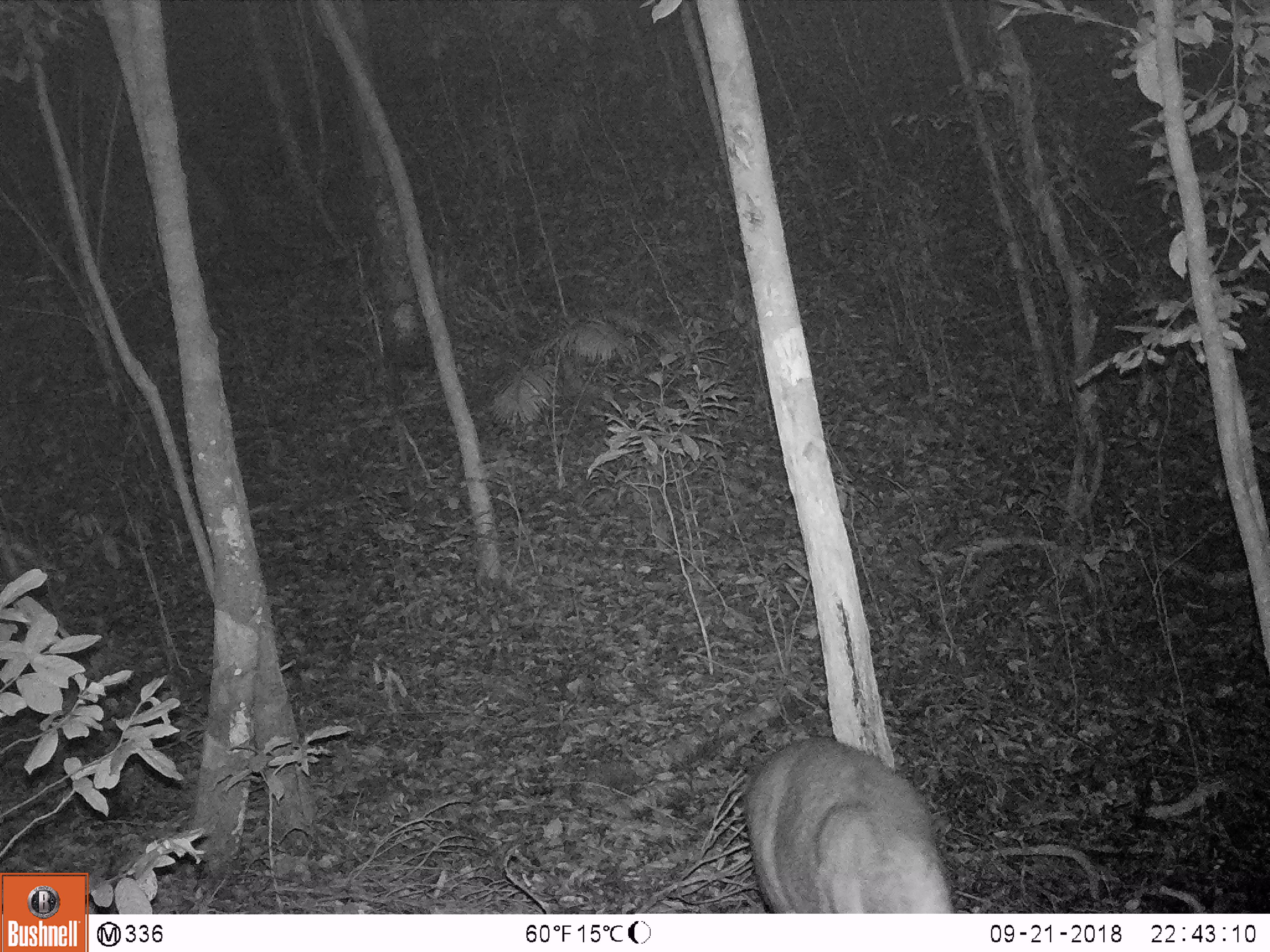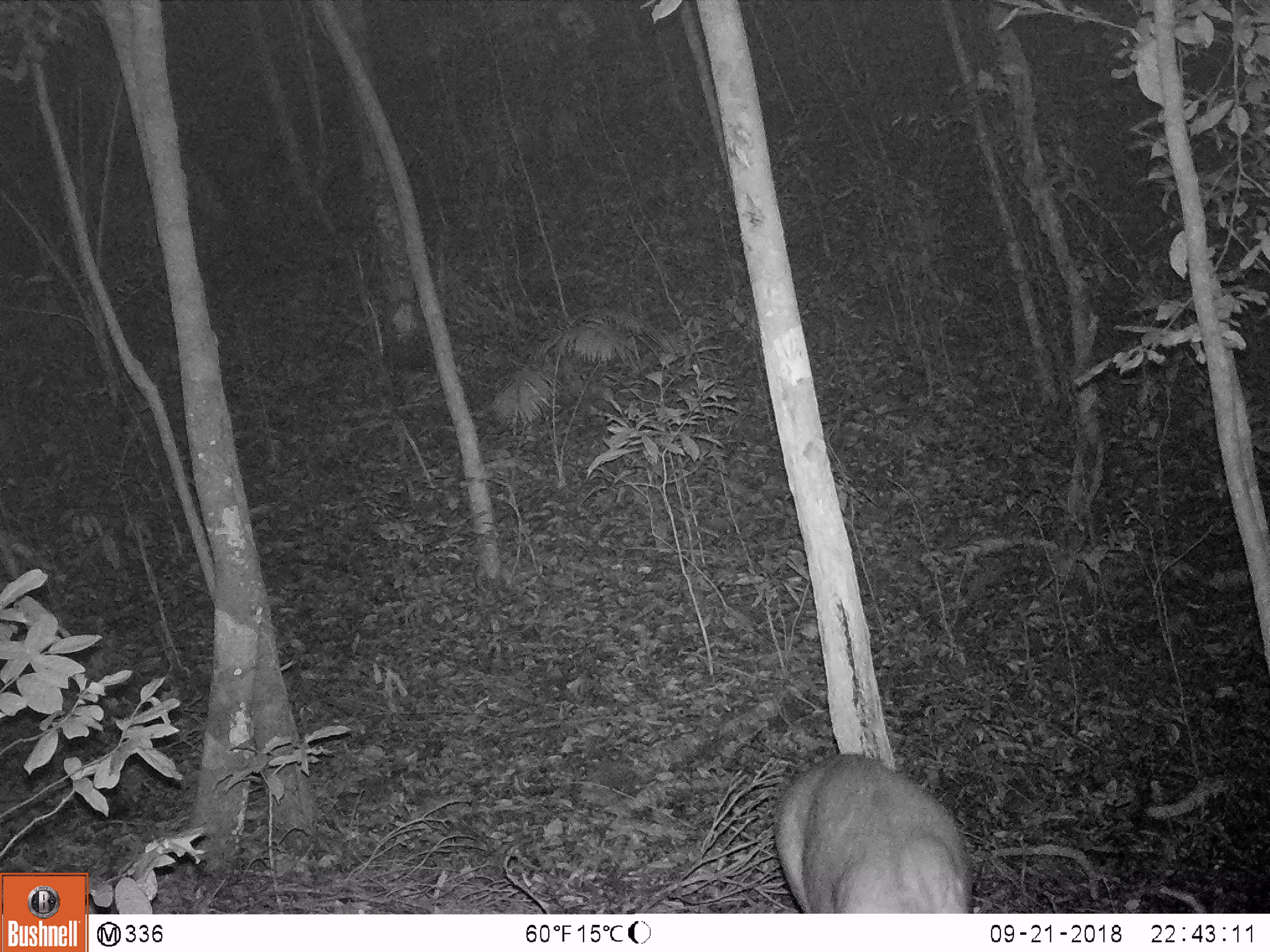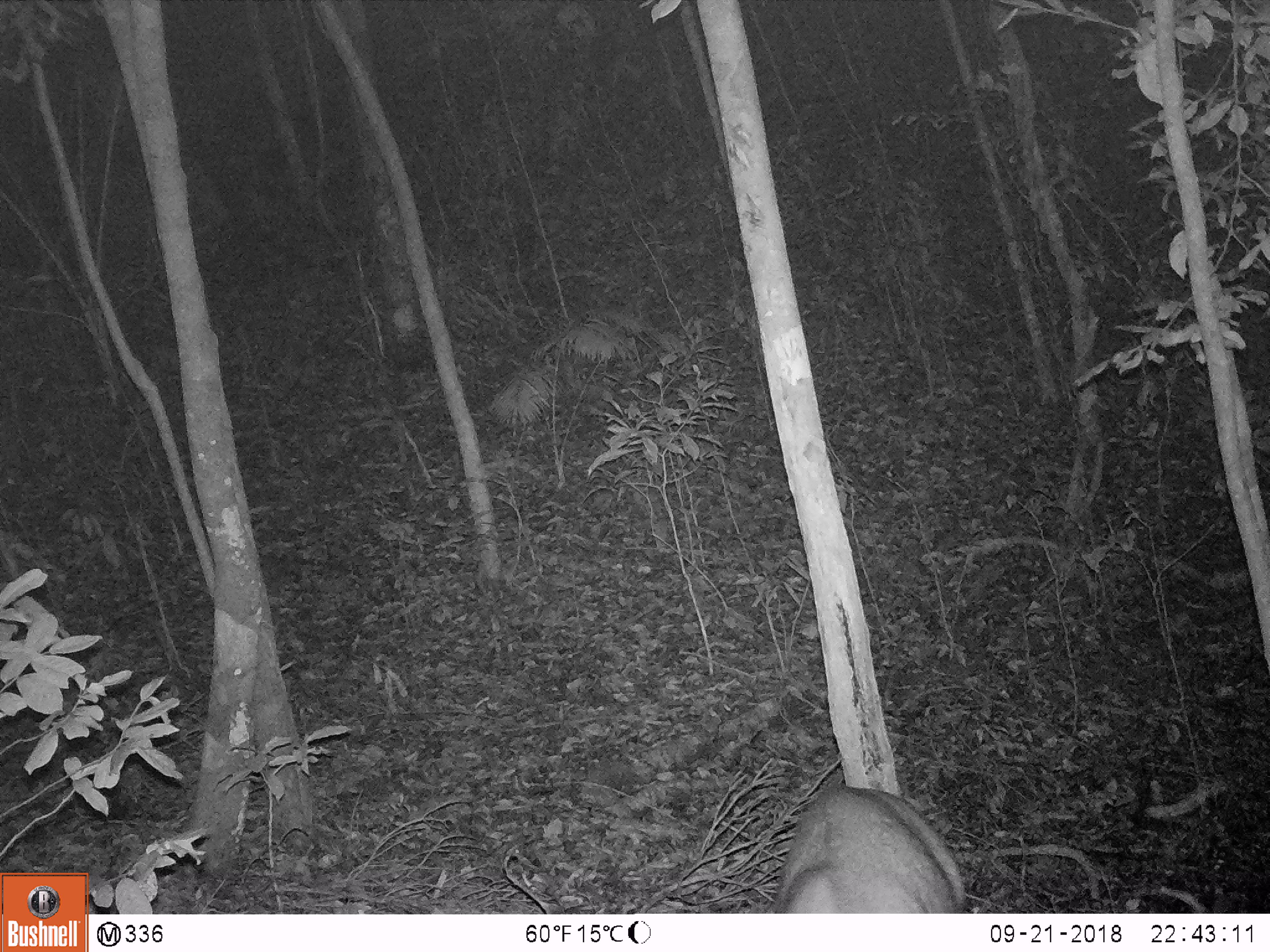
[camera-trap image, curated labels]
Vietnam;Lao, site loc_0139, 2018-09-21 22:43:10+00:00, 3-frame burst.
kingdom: Animalia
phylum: Chordata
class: Mammalia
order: Artiodactyla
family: Cervidae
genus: Muntiacus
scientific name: Muntiacus rooseveltorum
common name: roosevelt's muntjac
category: roosevelts muntjac group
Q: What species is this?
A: Roosevelts muntjac group (roosevelt's muntjac) (Muntiacus rooseveltorum).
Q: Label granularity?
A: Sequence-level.